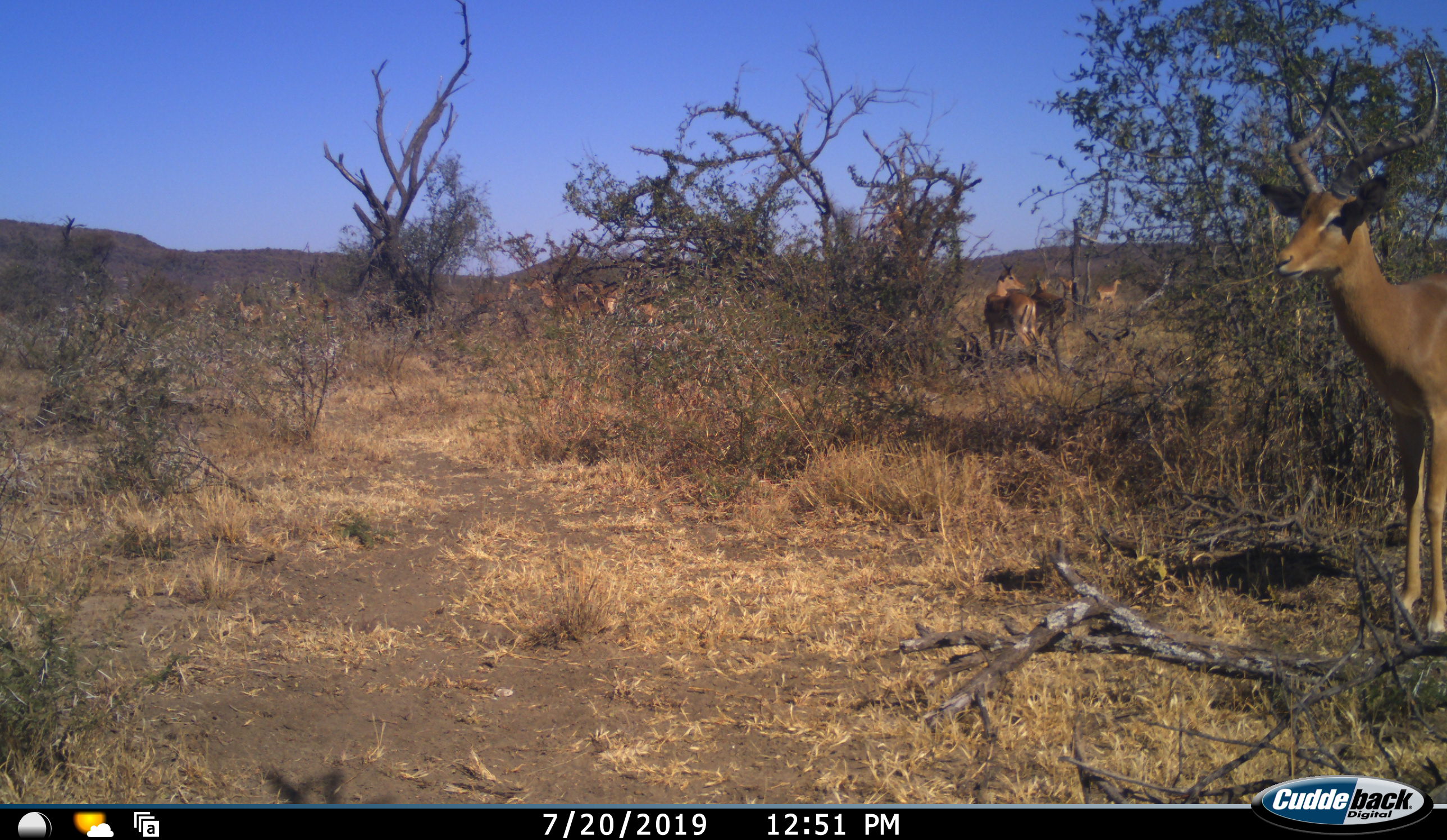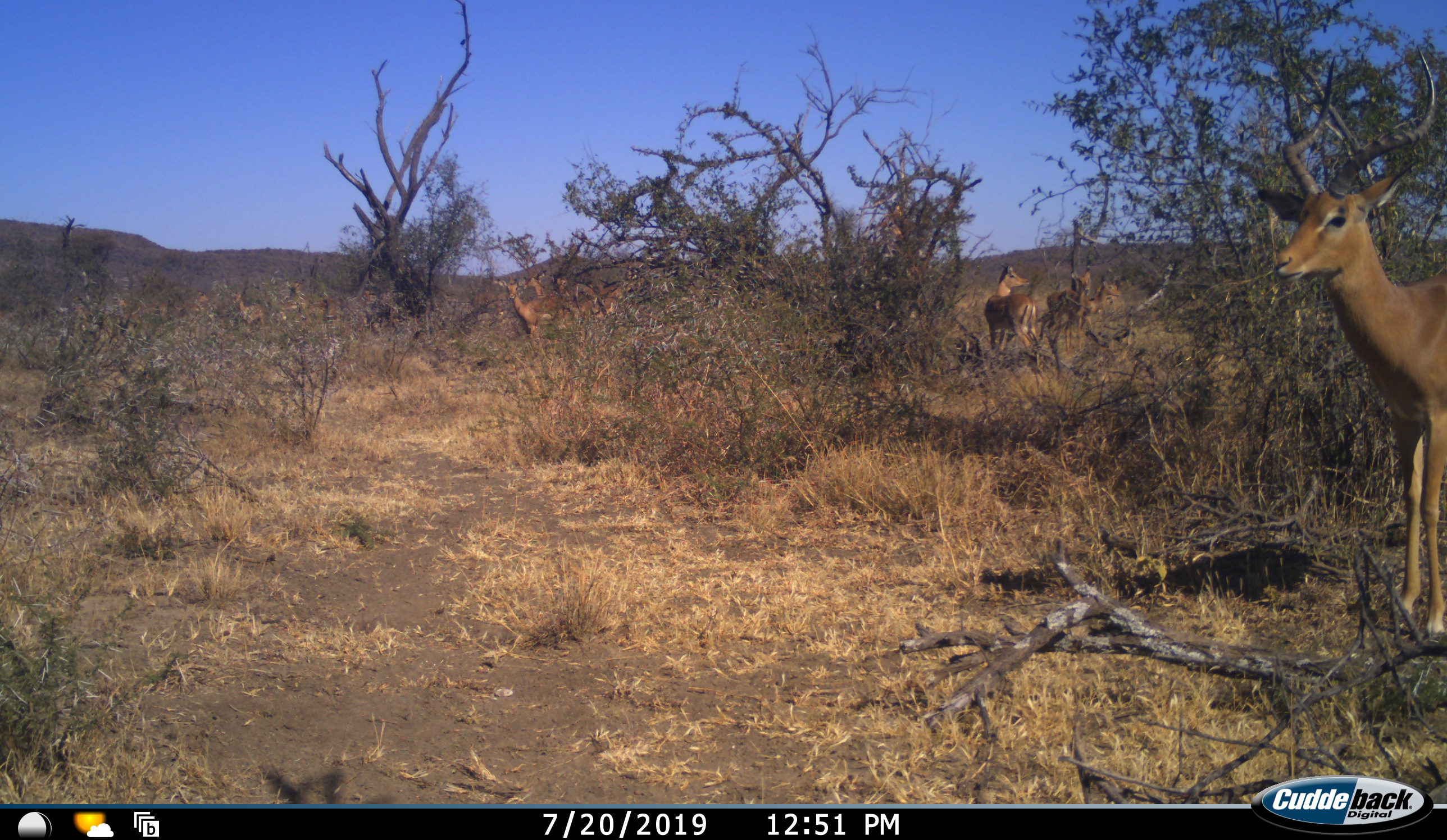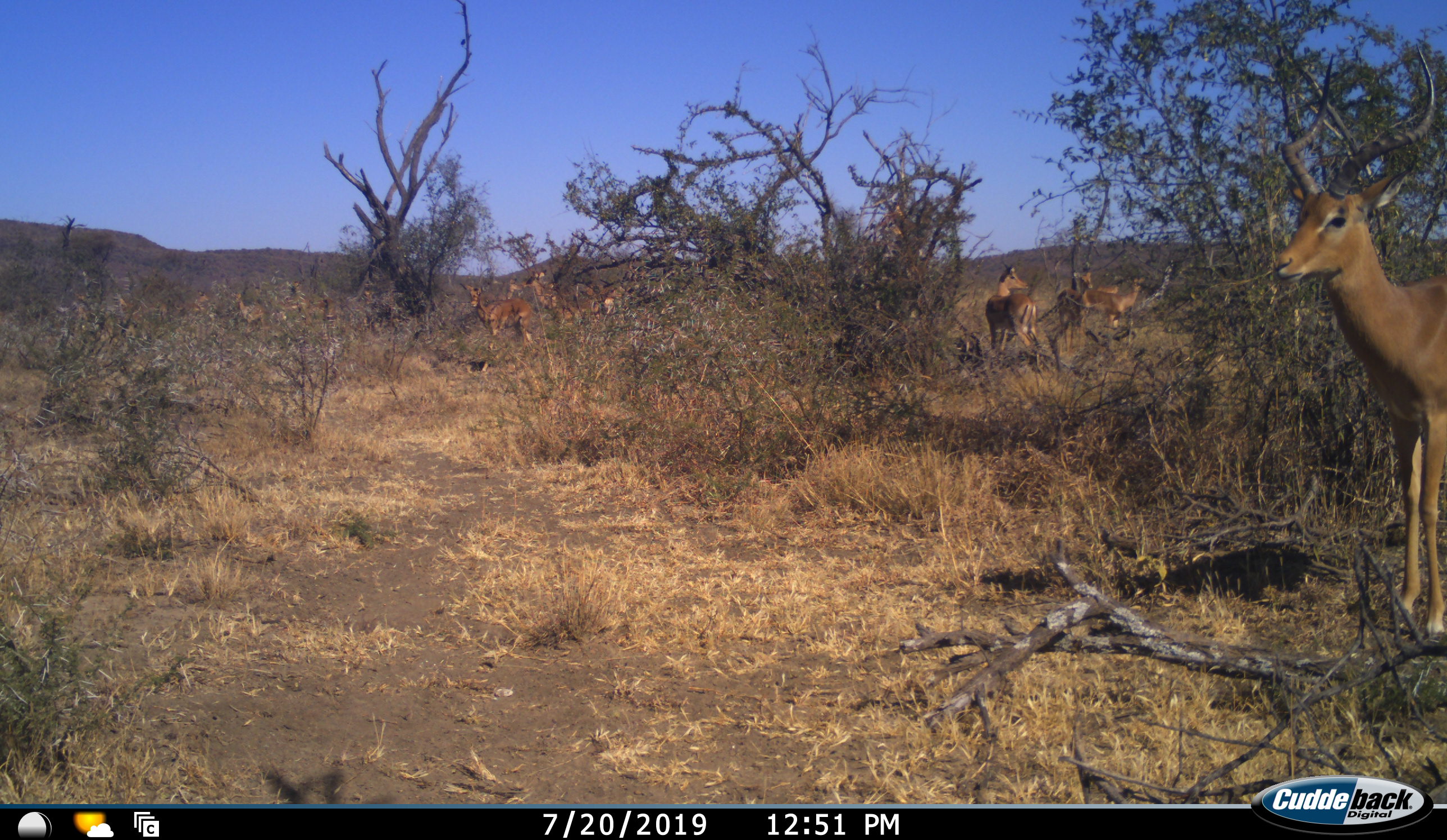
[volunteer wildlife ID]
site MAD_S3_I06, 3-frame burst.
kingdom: Animalia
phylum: Chordata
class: Mammalia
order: Artiodactyla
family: Bovidae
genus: Aepyceros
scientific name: Aepyceros melampus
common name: impala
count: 11-50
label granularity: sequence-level